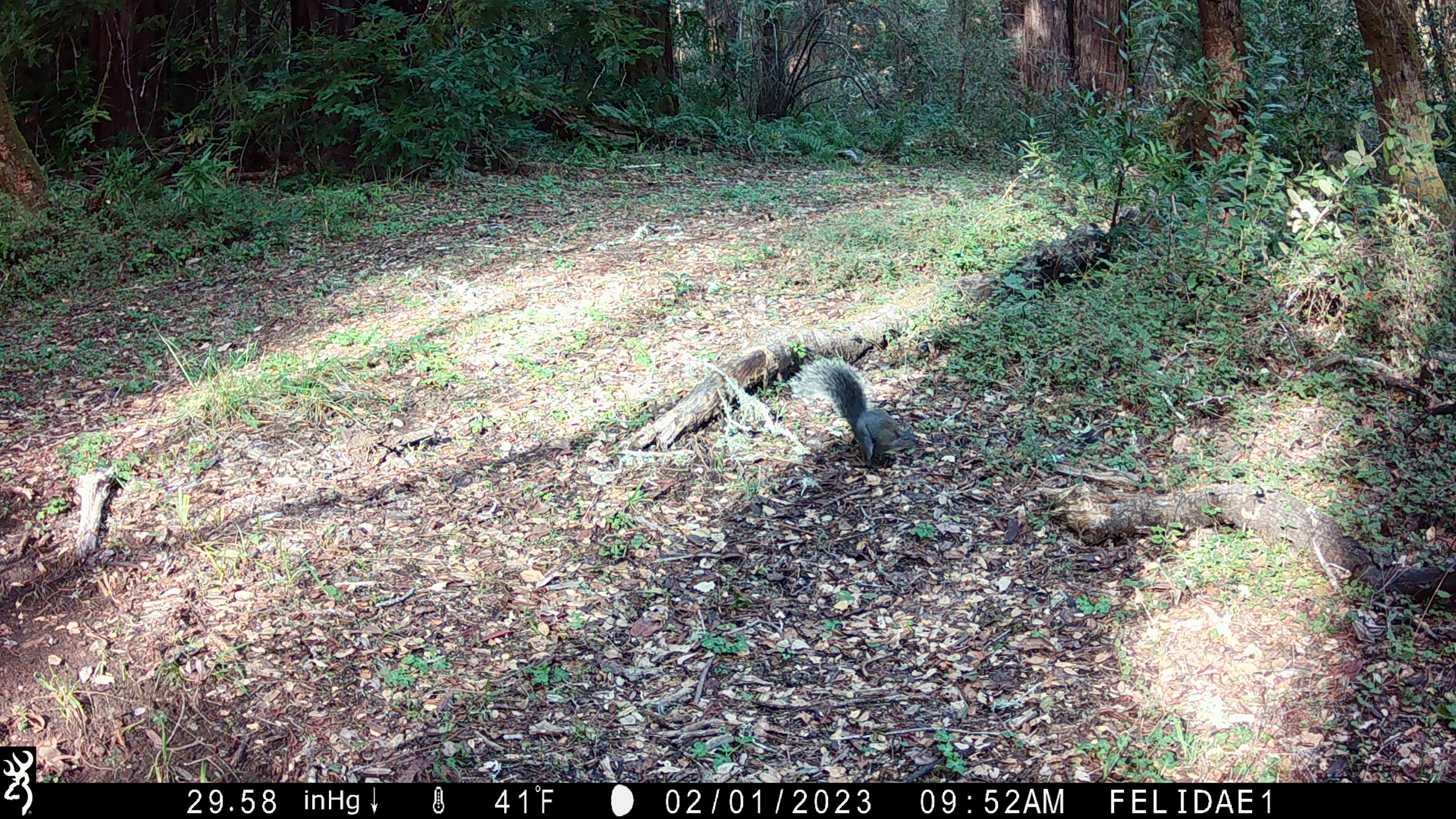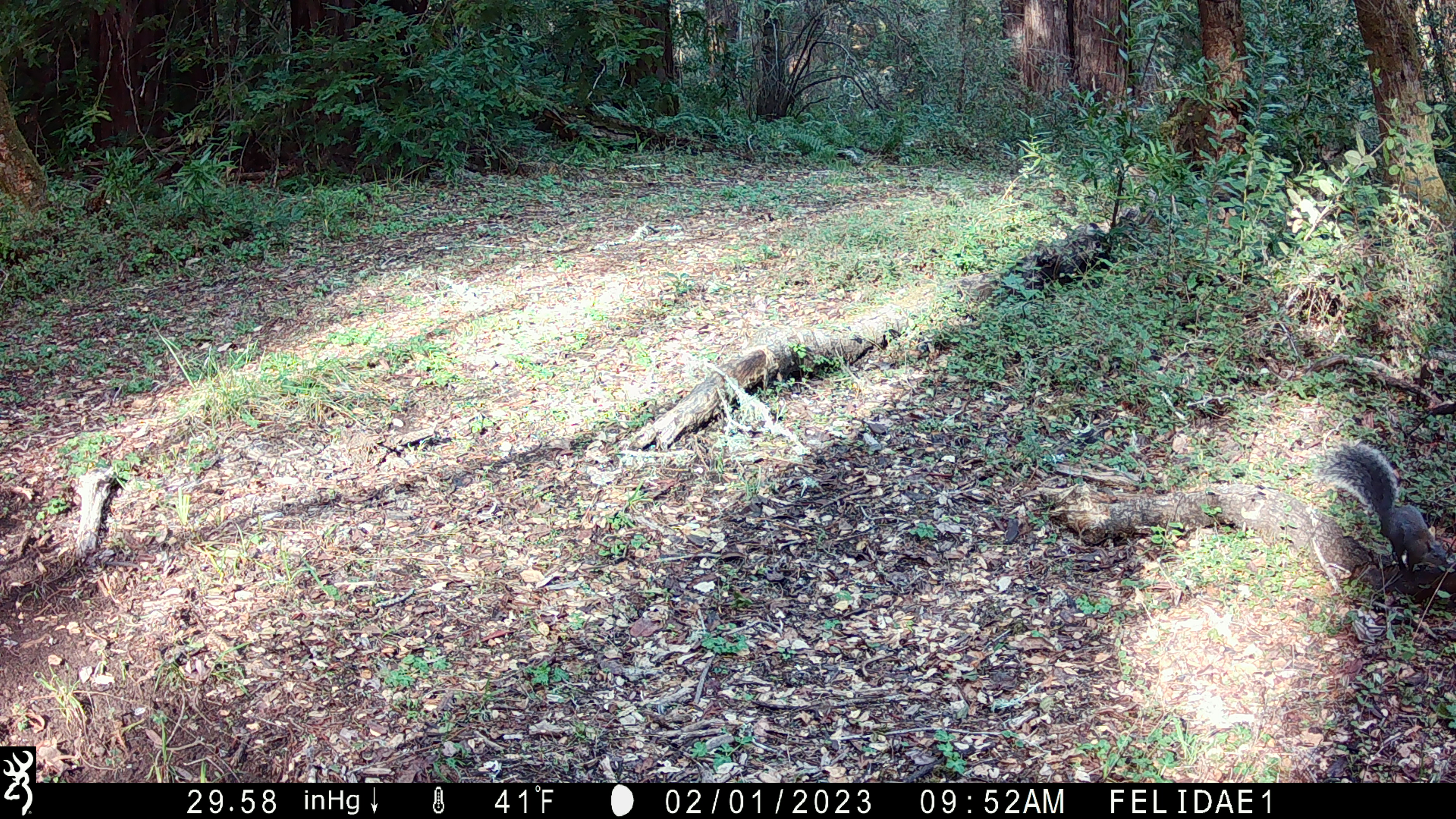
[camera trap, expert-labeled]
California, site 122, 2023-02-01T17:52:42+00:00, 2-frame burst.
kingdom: Animalia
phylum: Chordata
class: Mammalia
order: Rodentia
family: Sciuridae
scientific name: Sciuridae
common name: squirrel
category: unknown squirrel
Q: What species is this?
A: Unknown squirrel (squirrel) (Sciuridae).